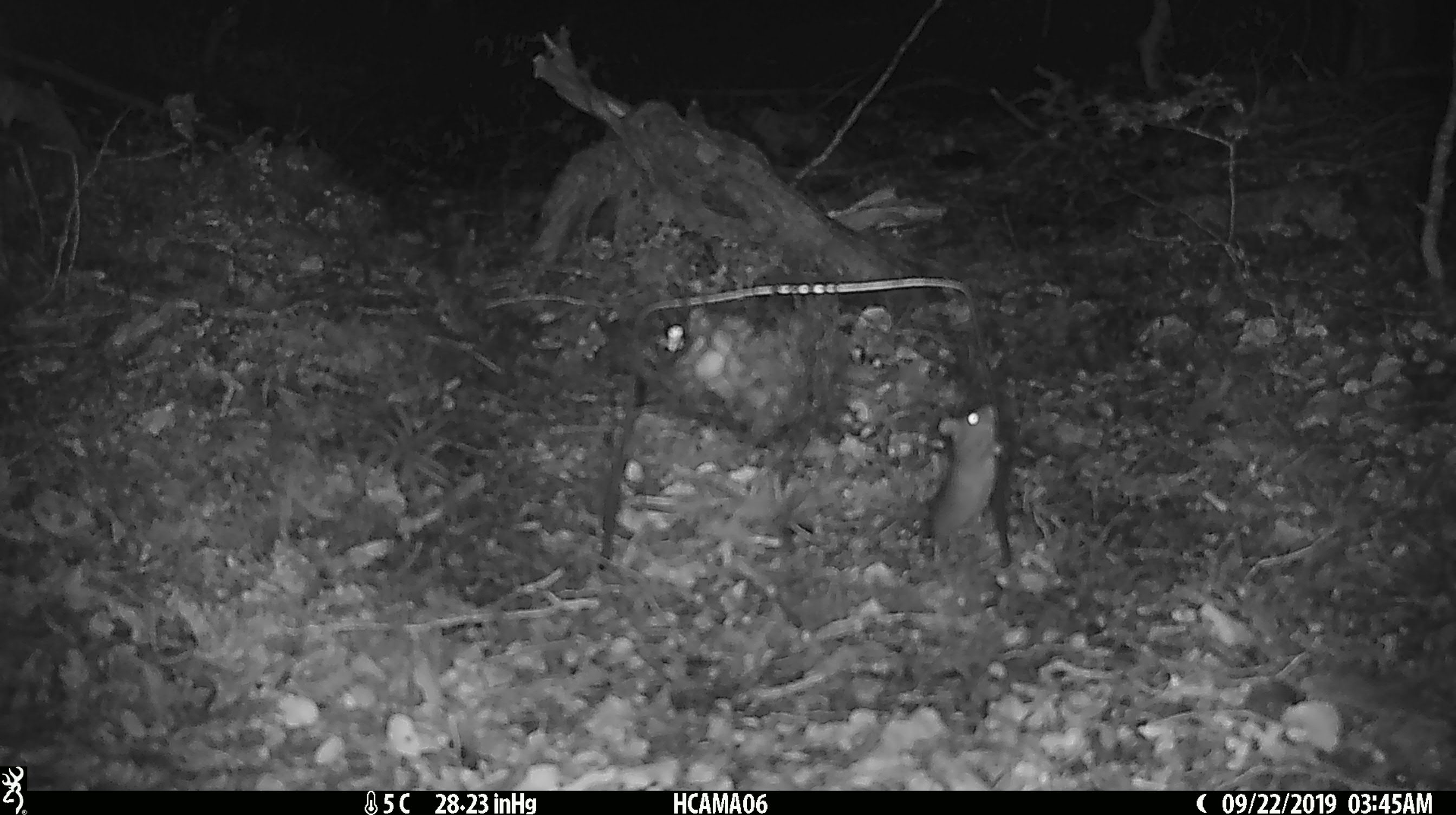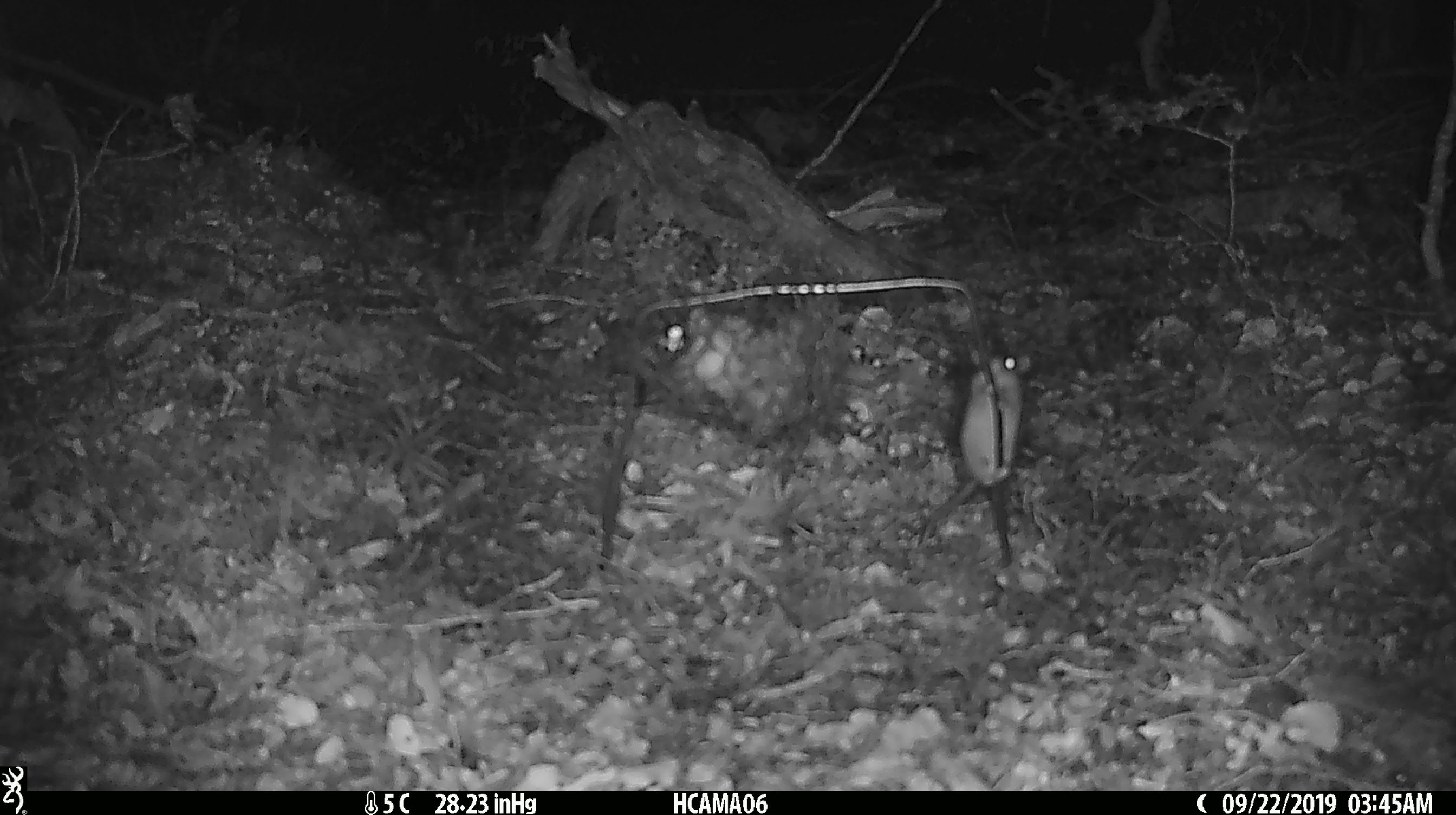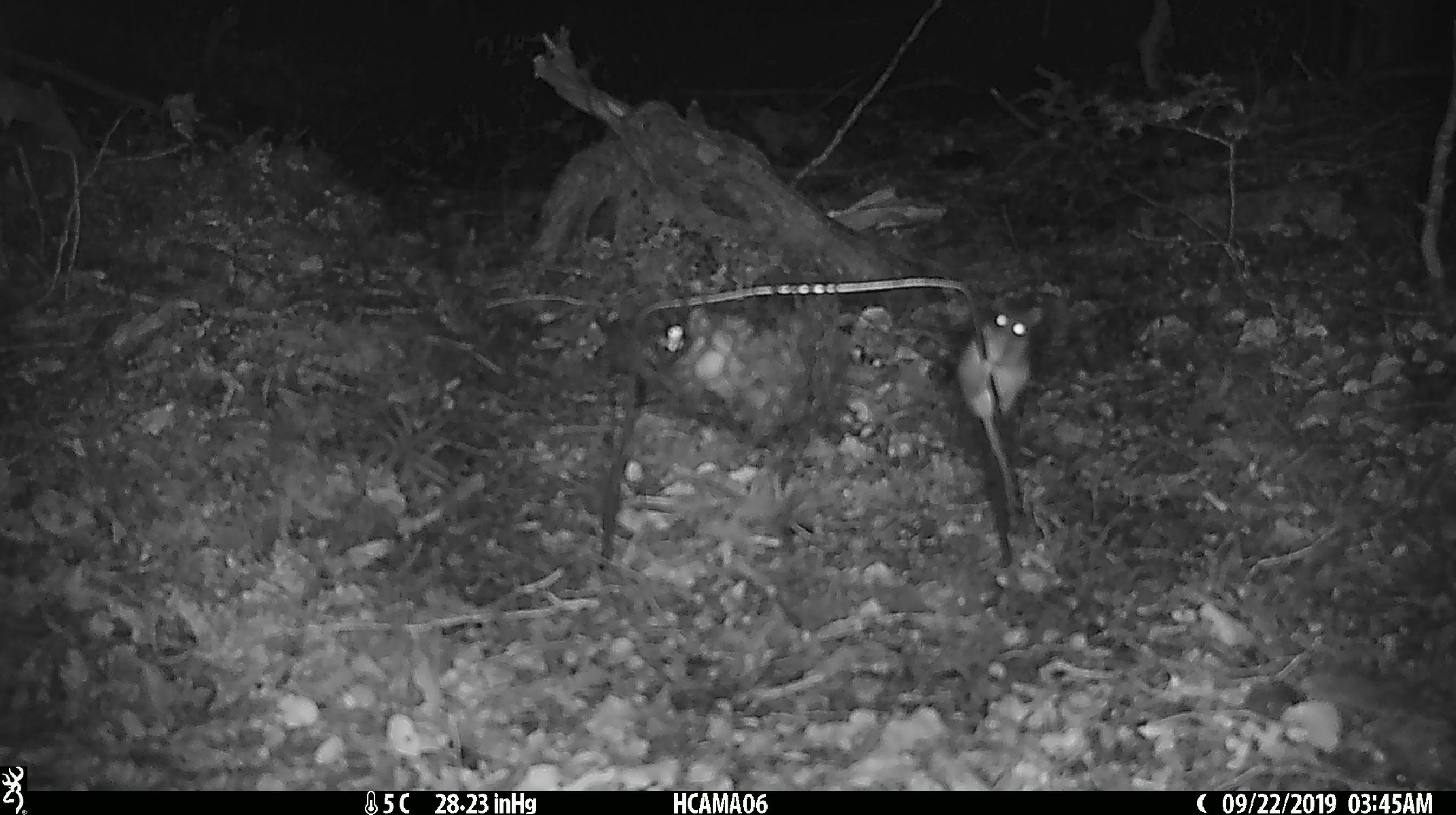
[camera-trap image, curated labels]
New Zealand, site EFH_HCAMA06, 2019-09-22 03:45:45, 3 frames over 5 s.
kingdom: Animalia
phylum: Chordata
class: Mammalia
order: Rodentia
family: Muridae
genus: Mus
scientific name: Mus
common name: mouse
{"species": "mouse (Mus)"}